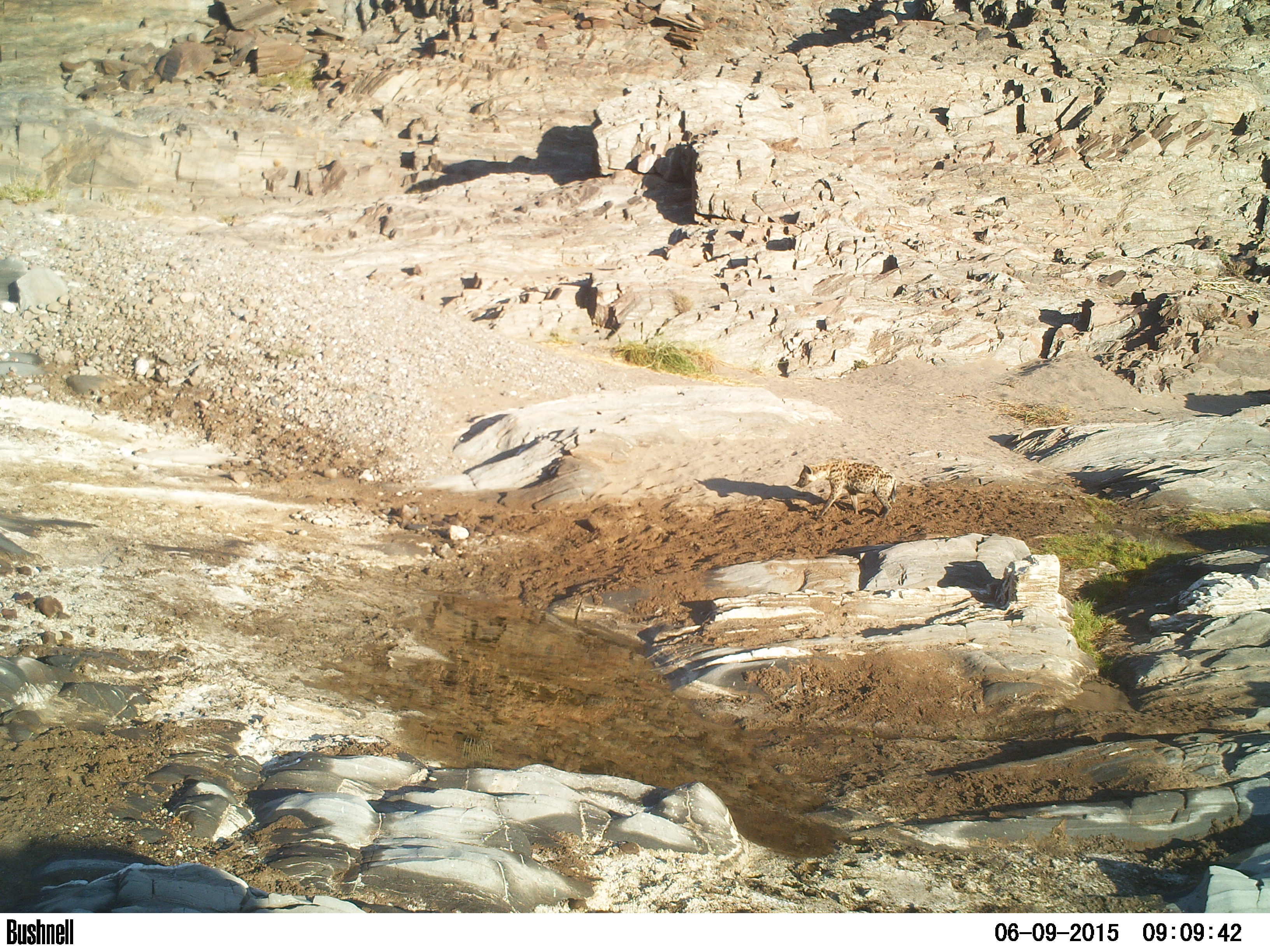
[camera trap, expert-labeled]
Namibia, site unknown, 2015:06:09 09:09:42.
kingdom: Animalia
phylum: Chordata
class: Mammalia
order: Carnivora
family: Hyaenidae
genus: Crocuta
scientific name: Crocuta crocuta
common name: spotted hyena